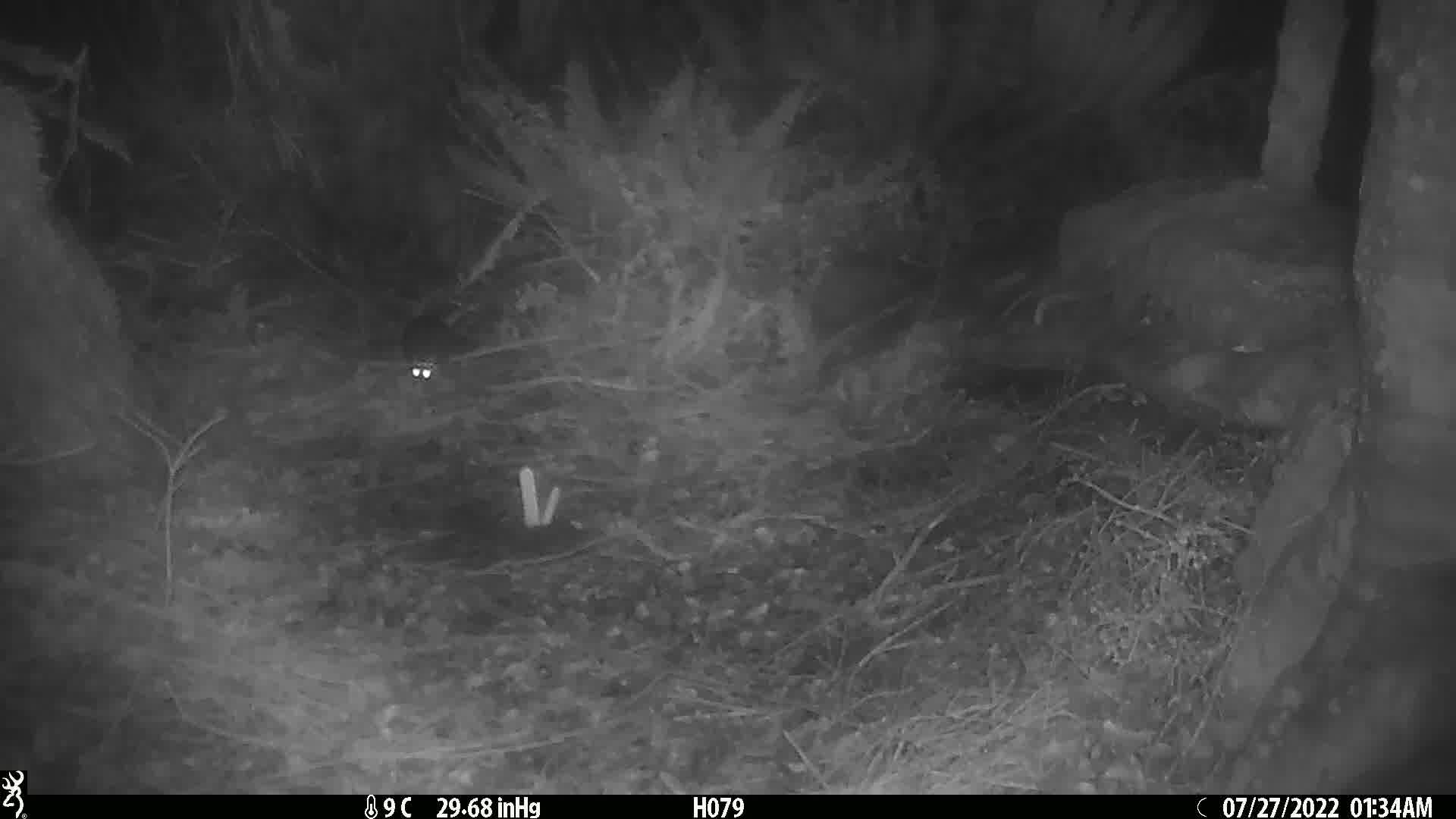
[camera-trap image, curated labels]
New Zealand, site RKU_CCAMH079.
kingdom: Animalia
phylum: Chordata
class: Mammalia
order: Rodentia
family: Muridae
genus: Rattus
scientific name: Rattus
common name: rat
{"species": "rat (Rattus)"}